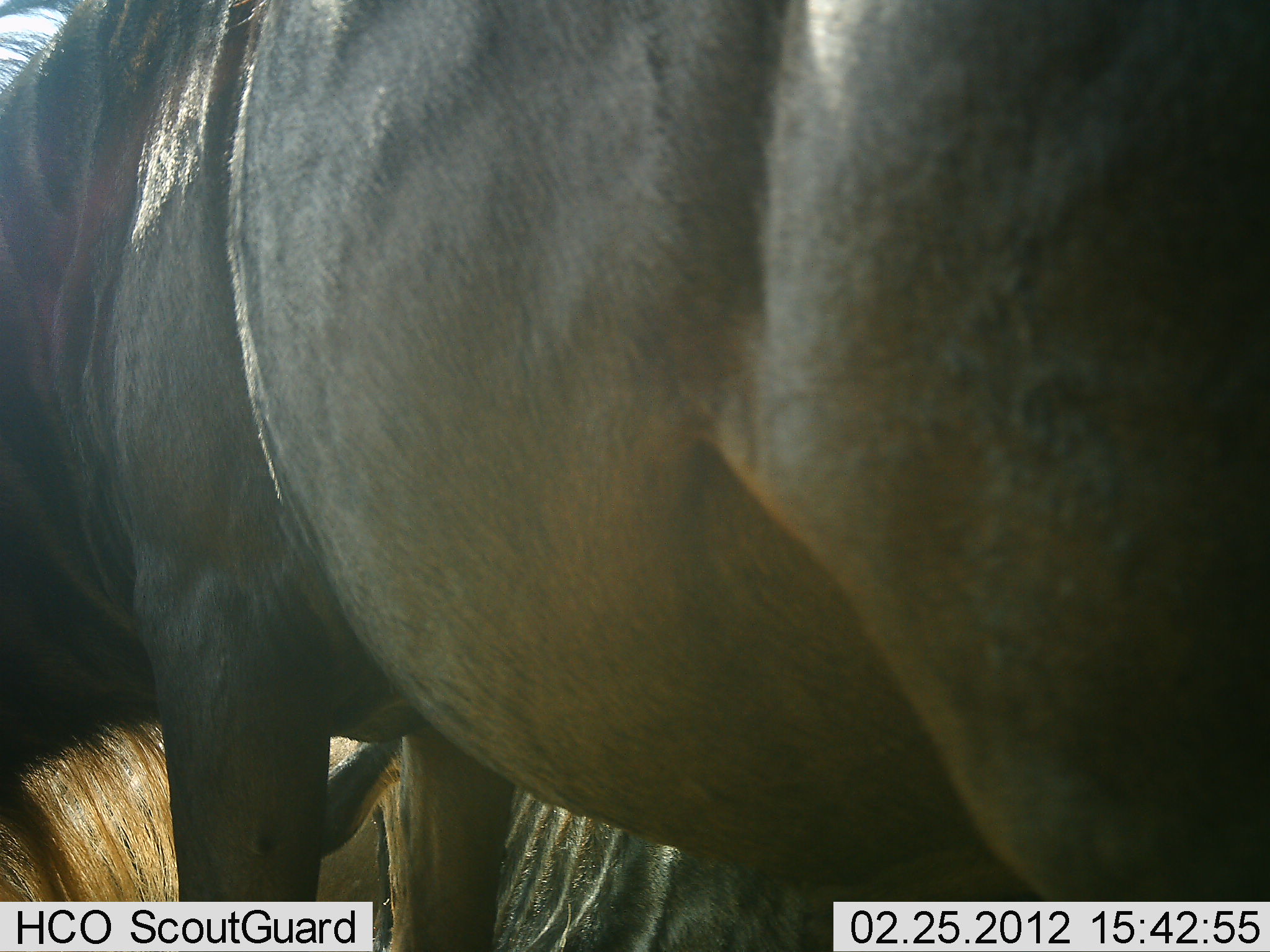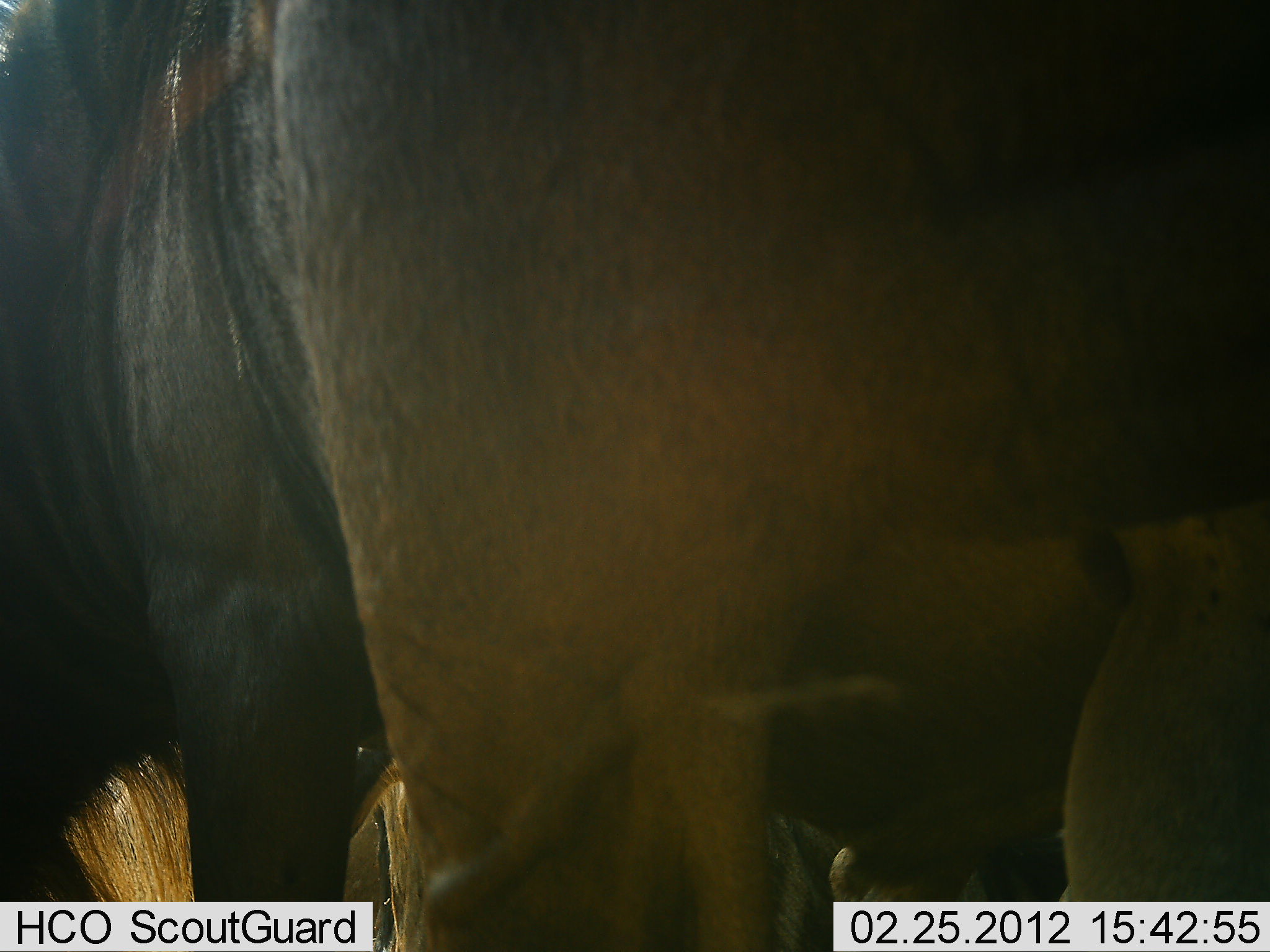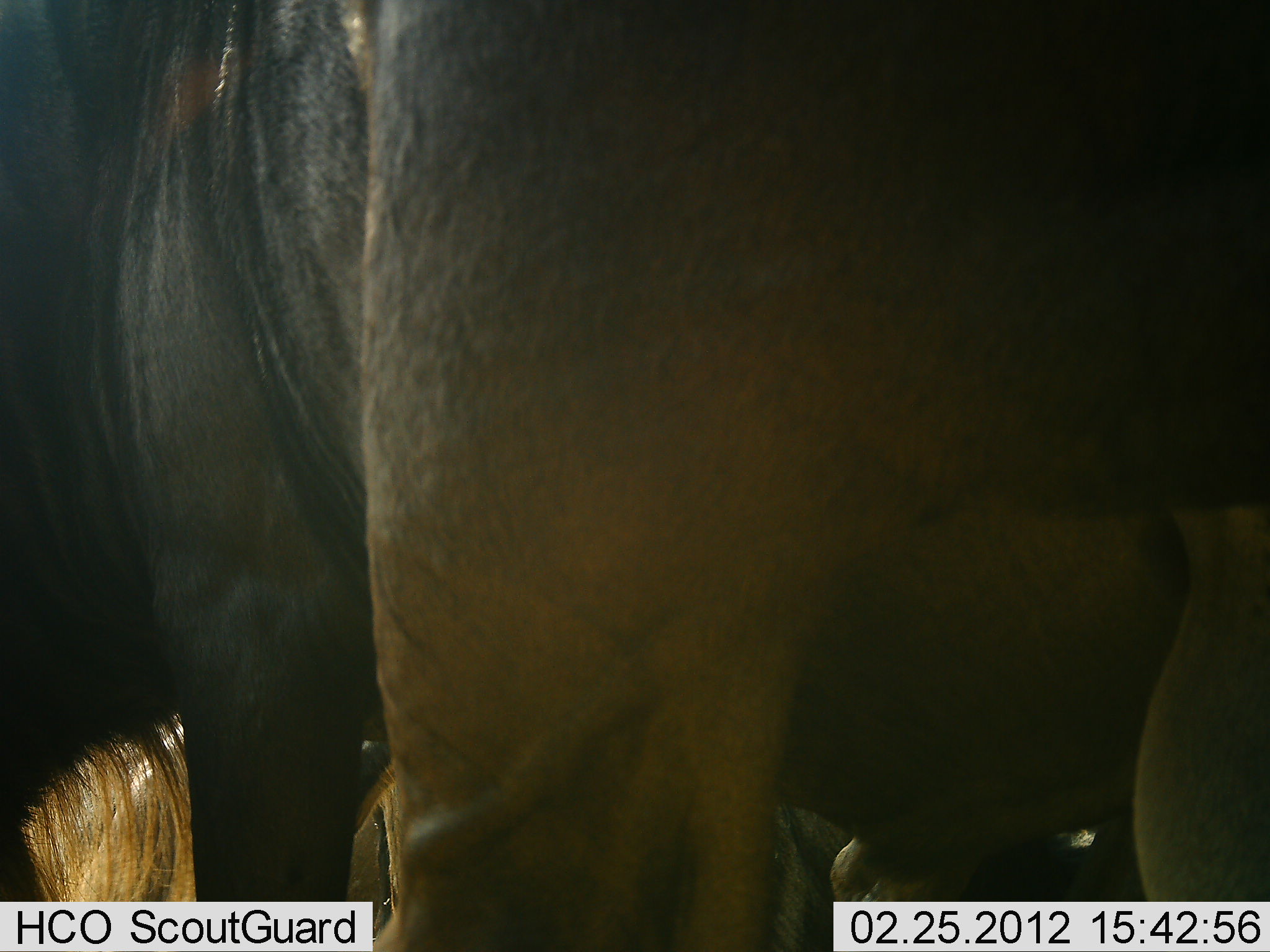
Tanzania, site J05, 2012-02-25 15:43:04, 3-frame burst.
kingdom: Animalia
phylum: Chordata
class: Mammalia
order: Artiodactyla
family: Bovidae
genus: Connochaetes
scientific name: Connochaetes taurinus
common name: blue wildebeest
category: wildebeest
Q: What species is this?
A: Wildebeest (blue wildebeest) (Connochaetes taurinus).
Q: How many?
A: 2.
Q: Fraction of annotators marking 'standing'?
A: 77%.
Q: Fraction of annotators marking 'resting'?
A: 27%.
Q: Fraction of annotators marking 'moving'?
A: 23%.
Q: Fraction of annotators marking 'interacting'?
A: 0%.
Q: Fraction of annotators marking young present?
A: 0%.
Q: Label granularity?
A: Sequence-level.